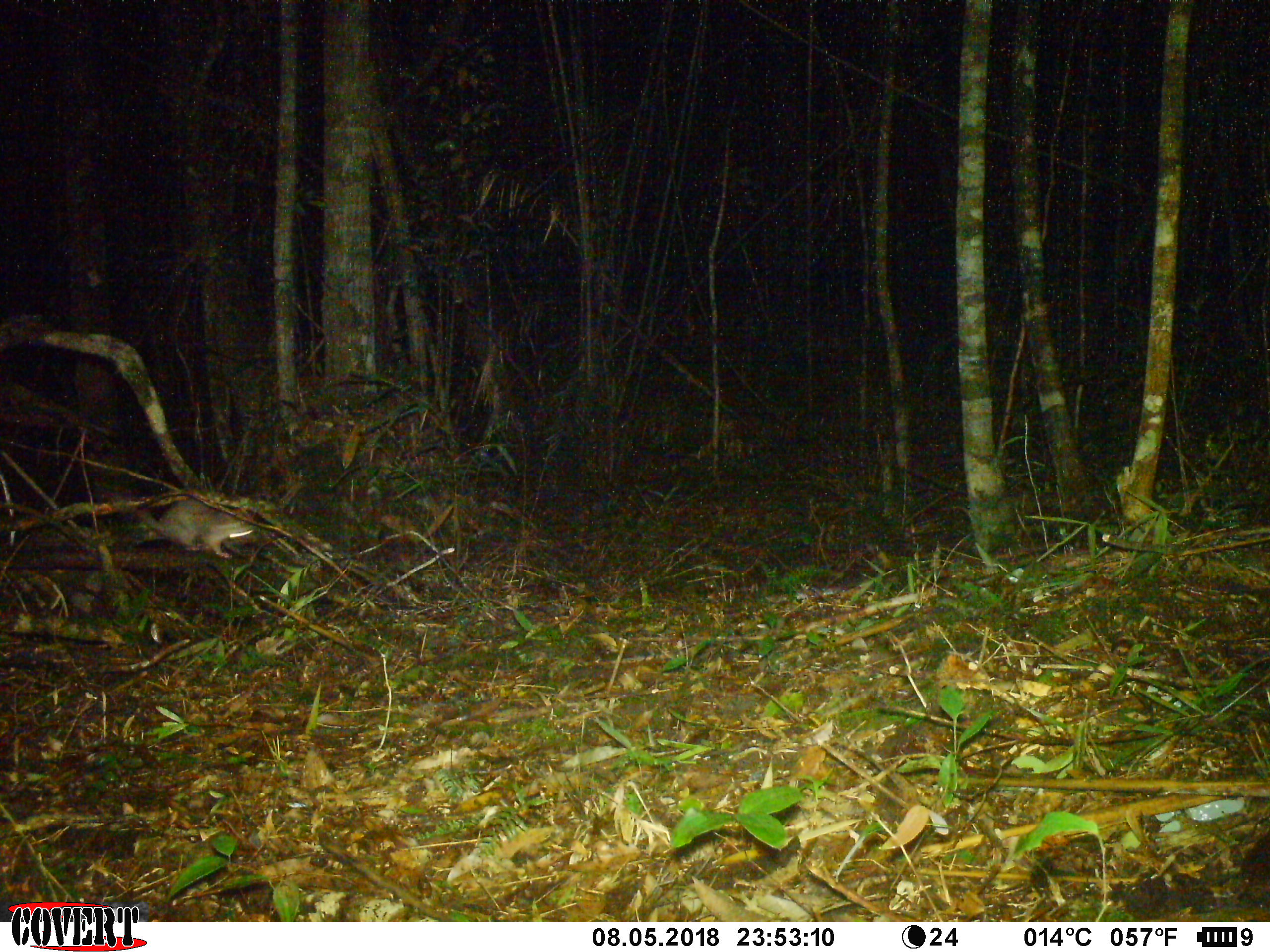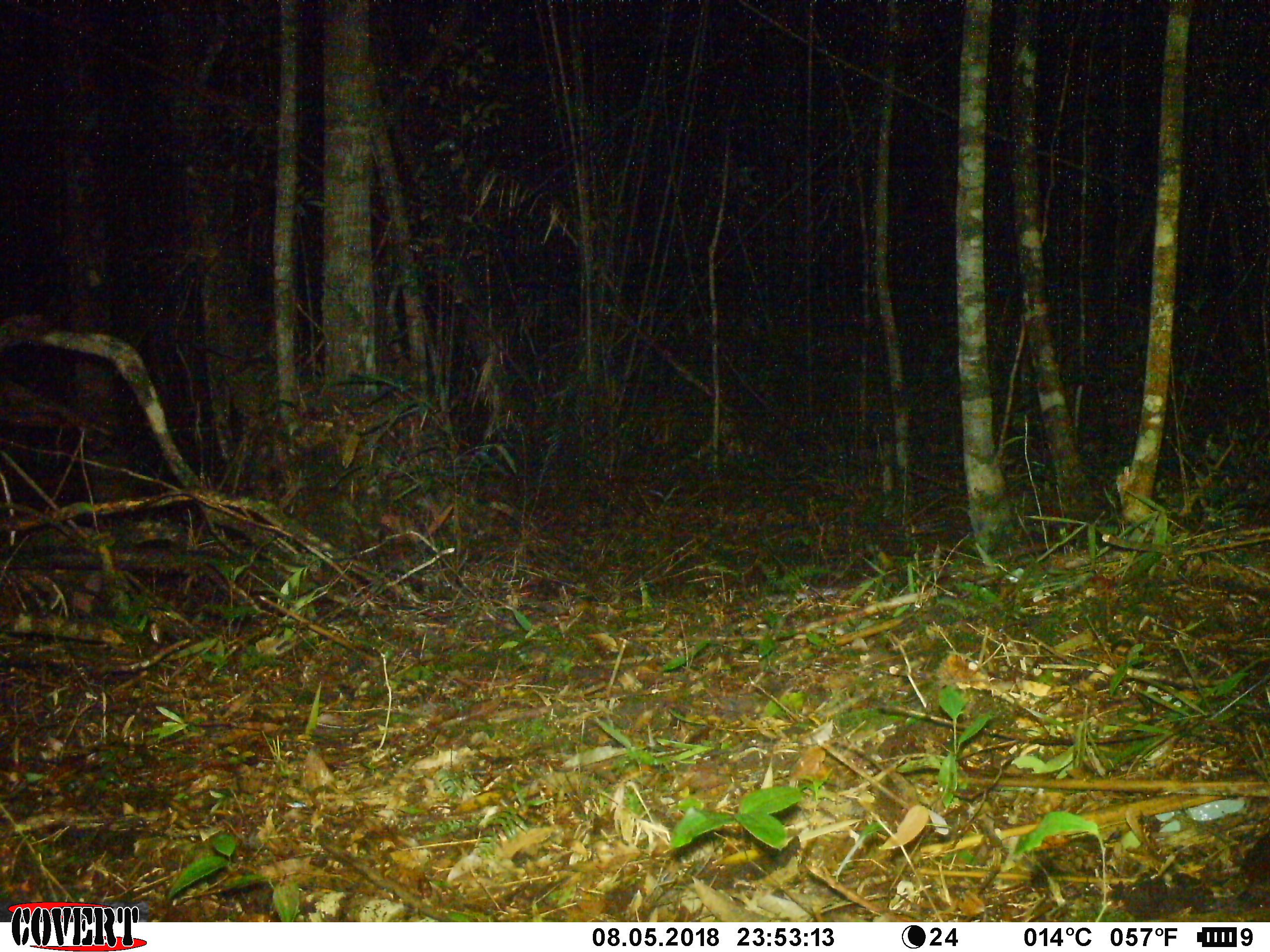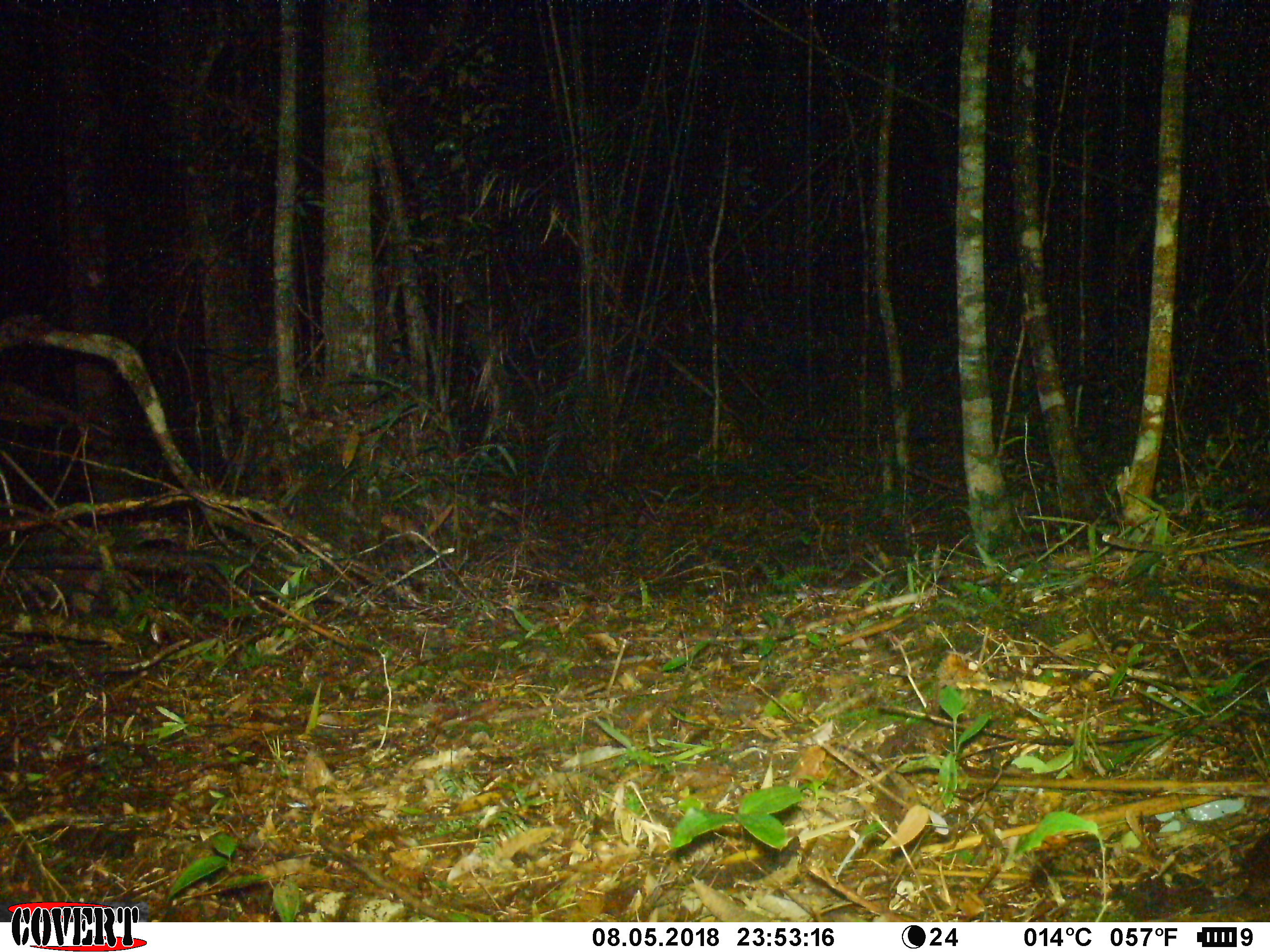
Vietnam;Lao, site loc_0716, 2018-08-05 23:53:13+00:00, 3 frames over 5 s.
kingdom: Animalia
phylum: Chordata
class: Mammalia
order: Carnivora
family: Mustelidae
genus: Melogale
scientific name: Melogale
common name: ferret badger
Ferret badger (Melogale). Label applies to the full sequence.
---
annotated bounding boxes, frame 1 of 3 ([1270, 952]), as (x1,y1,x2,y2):
ferret badger: (135,498,252,558)